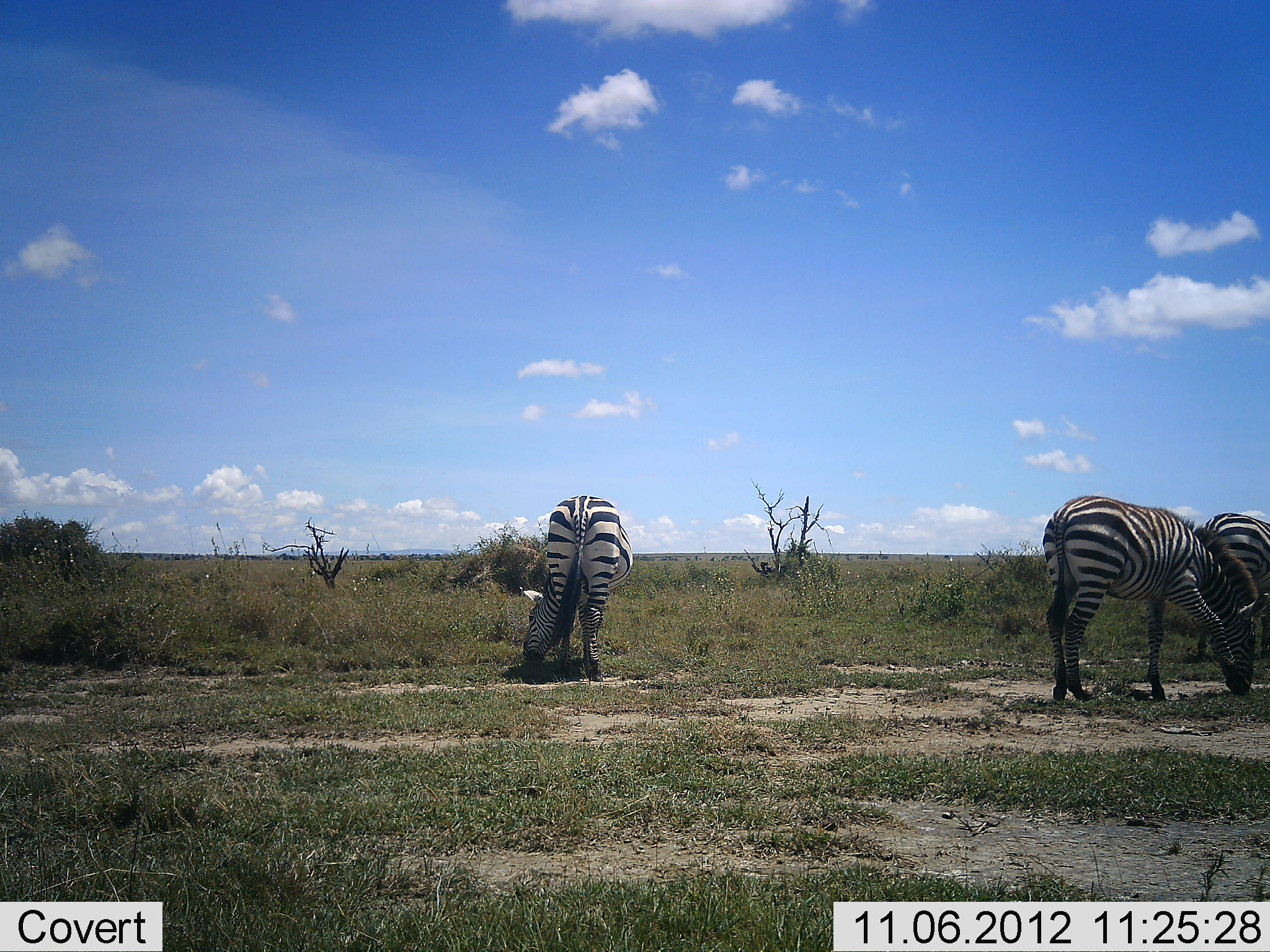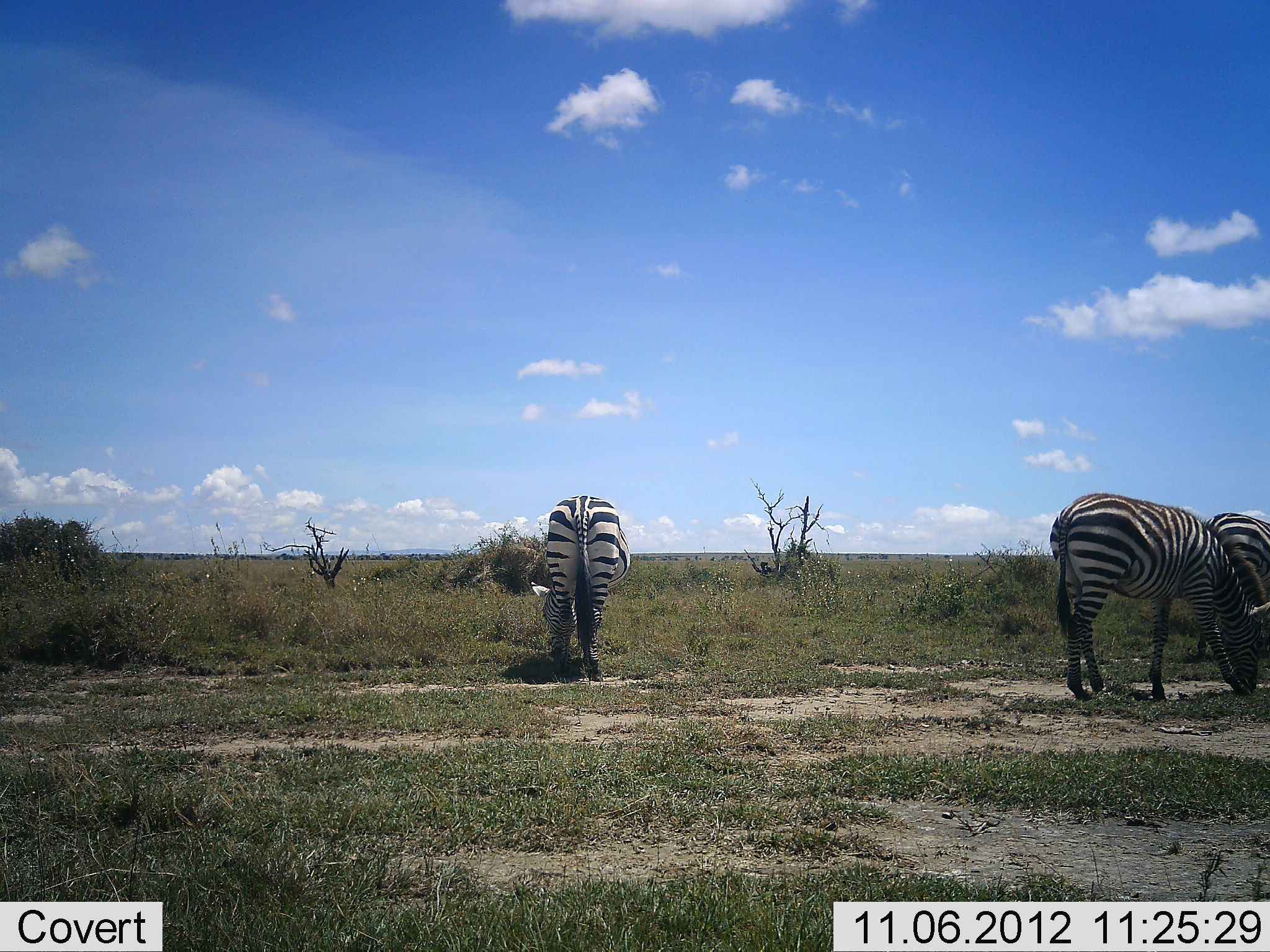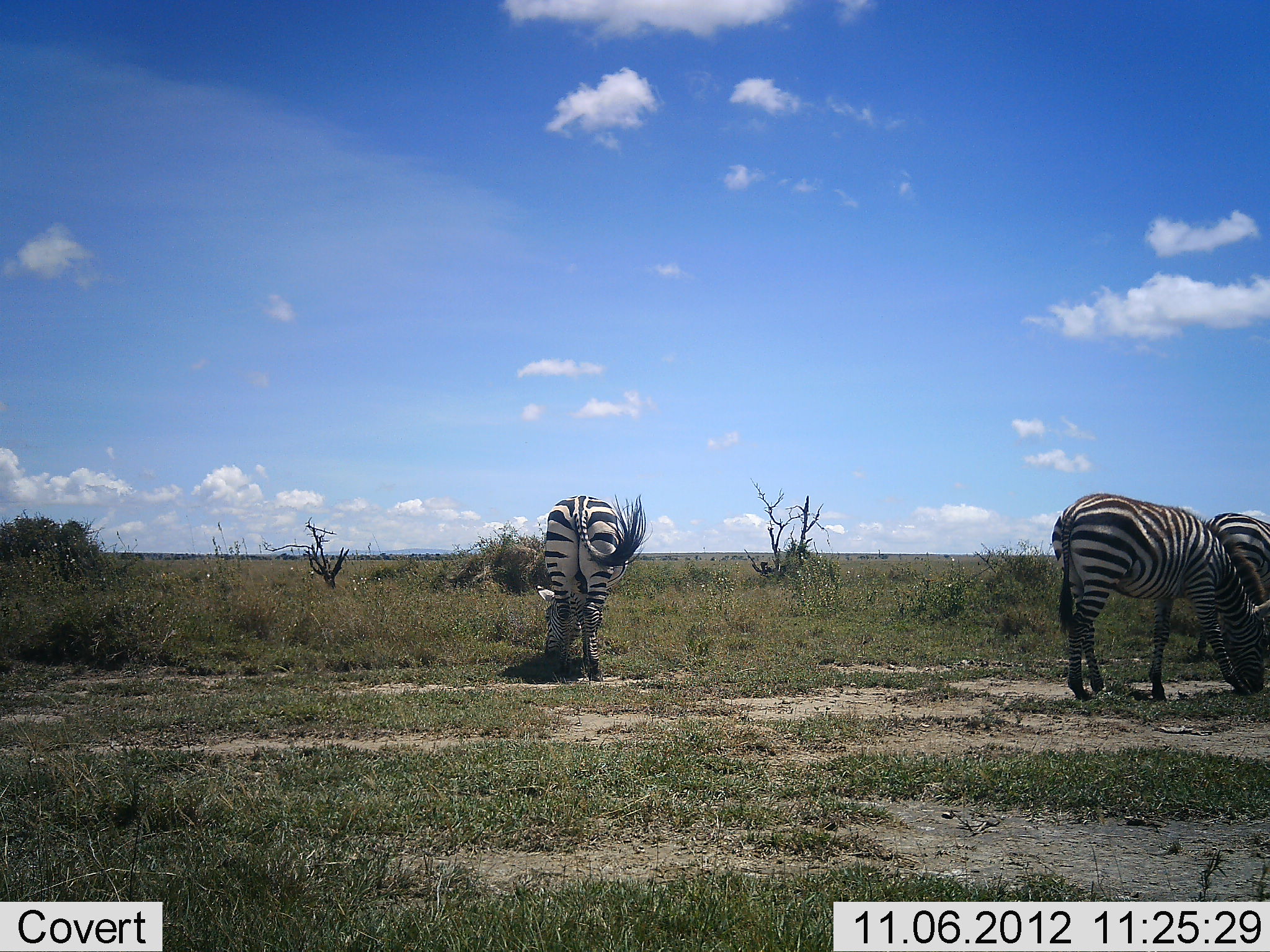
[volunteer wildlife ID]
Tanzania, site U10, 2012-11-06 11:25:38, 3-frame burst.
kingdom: Animalia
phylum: Chordata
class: Mammalia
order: Perissodactyla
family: Equidae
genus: Equus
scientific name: Equus quagga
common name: plains zebra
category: zebra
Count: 3.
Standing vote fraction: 40%.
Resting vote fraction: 0%.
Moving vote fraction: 0%.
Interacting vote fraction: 0%.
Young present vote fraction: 0%.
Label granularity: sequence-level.